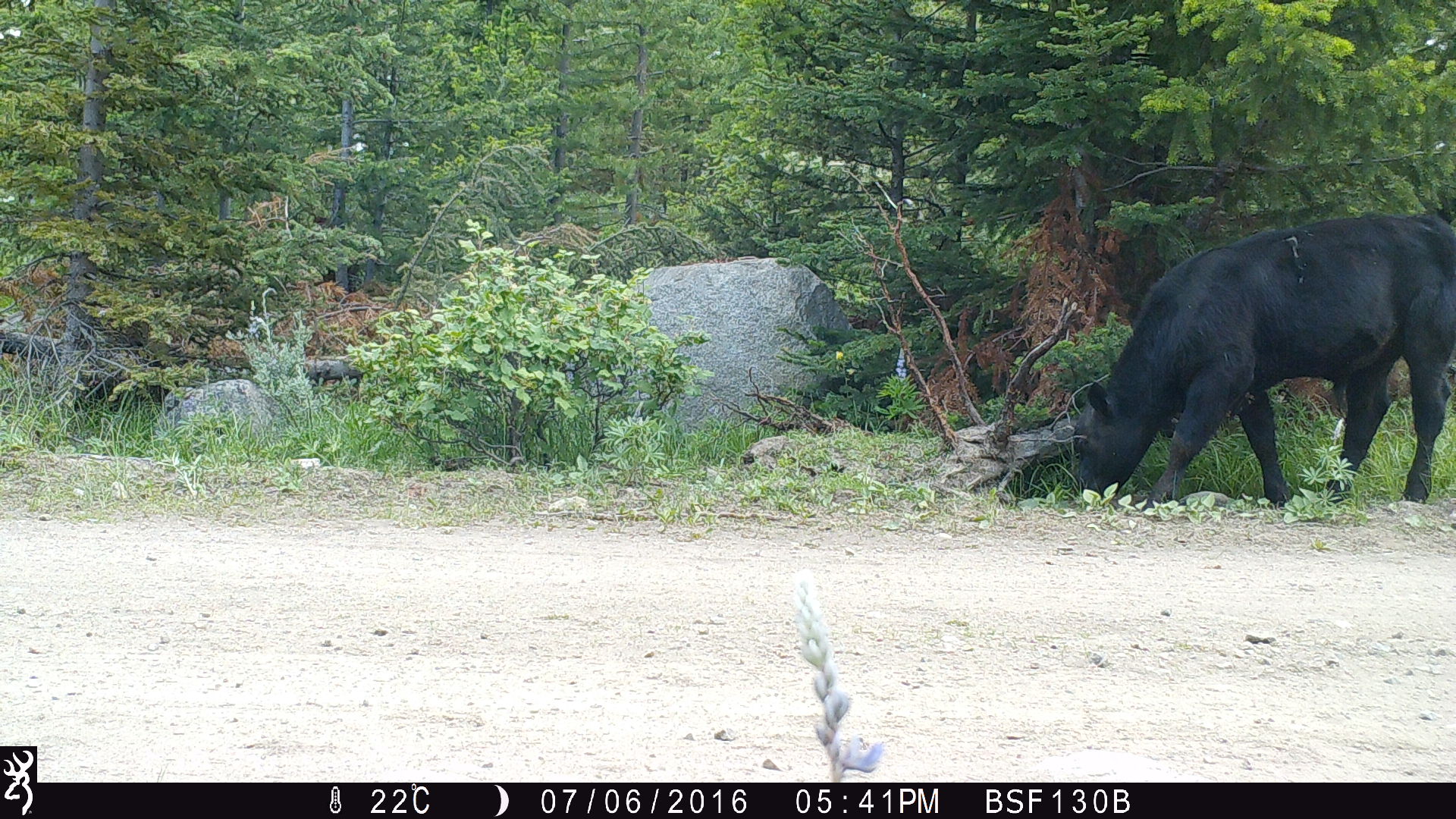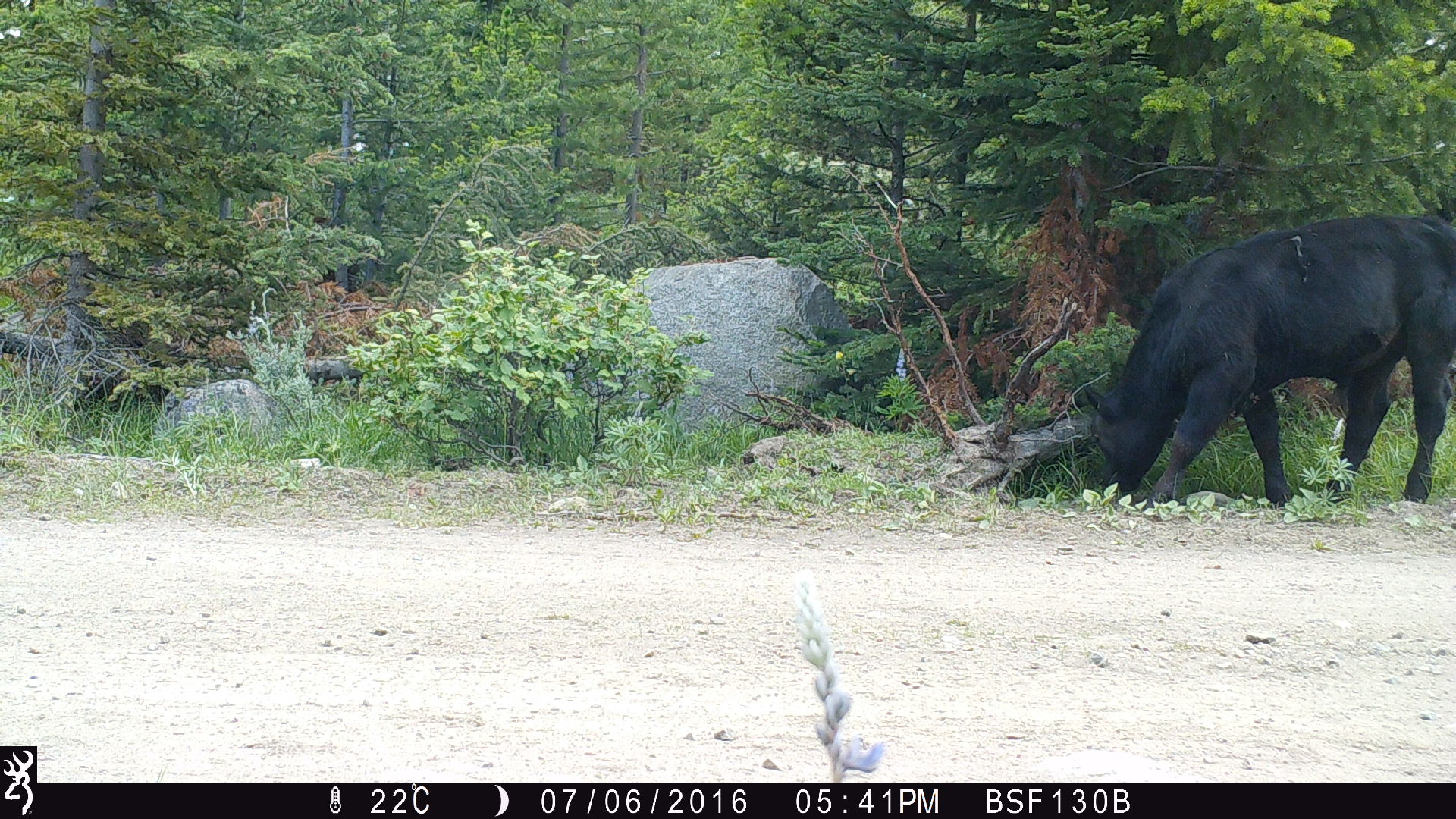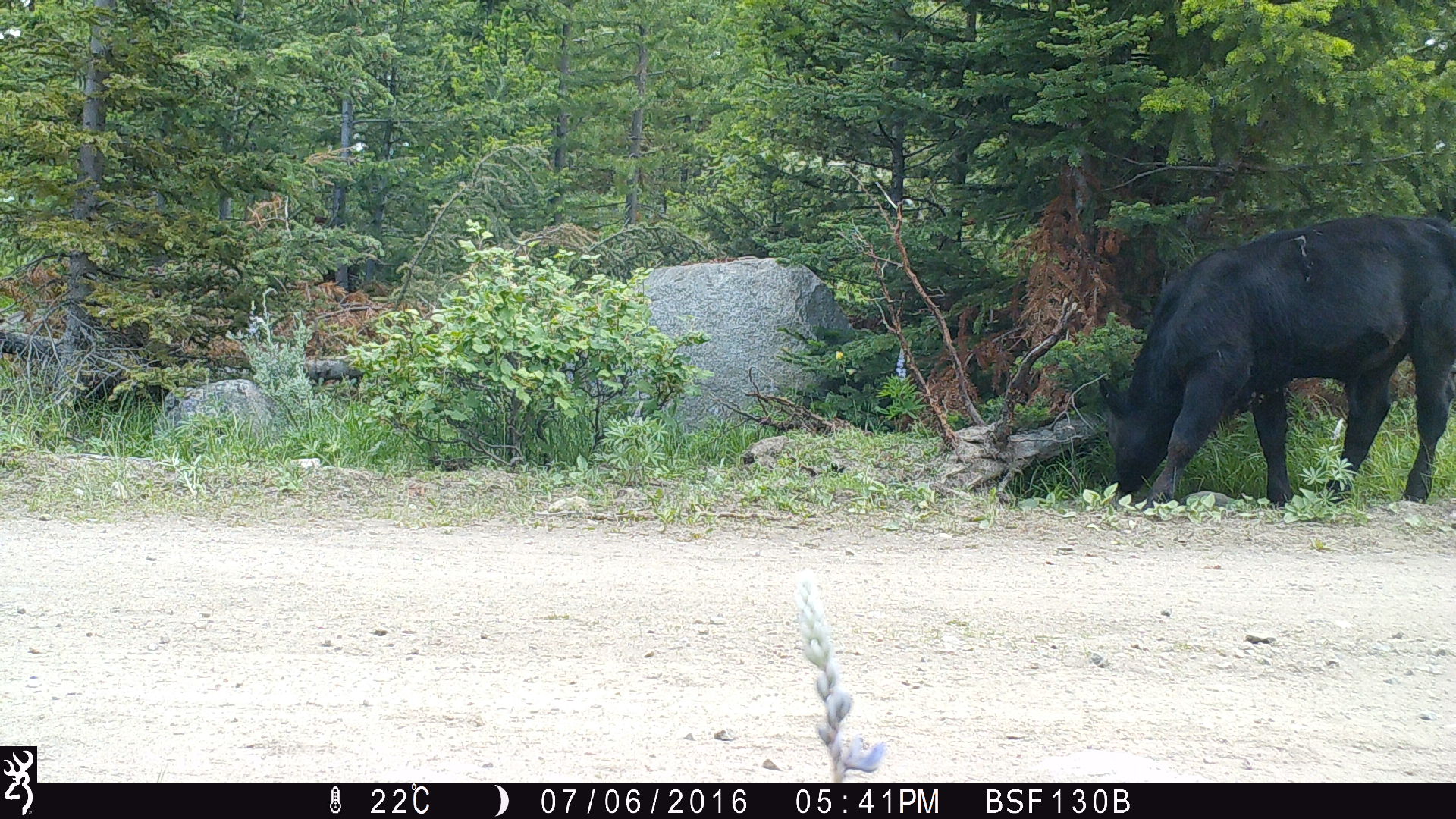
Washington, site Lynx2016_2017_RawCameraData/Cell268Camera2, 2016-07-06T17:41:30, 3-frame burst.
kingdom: Animalia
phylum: Chordata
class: Mammalia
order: Artiodactyla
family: Bovidae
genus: Bos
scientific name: Bos taurus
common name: domestic cattle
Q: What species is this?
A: Domestic cattle (Bos taurus).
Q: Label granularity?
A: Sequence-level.